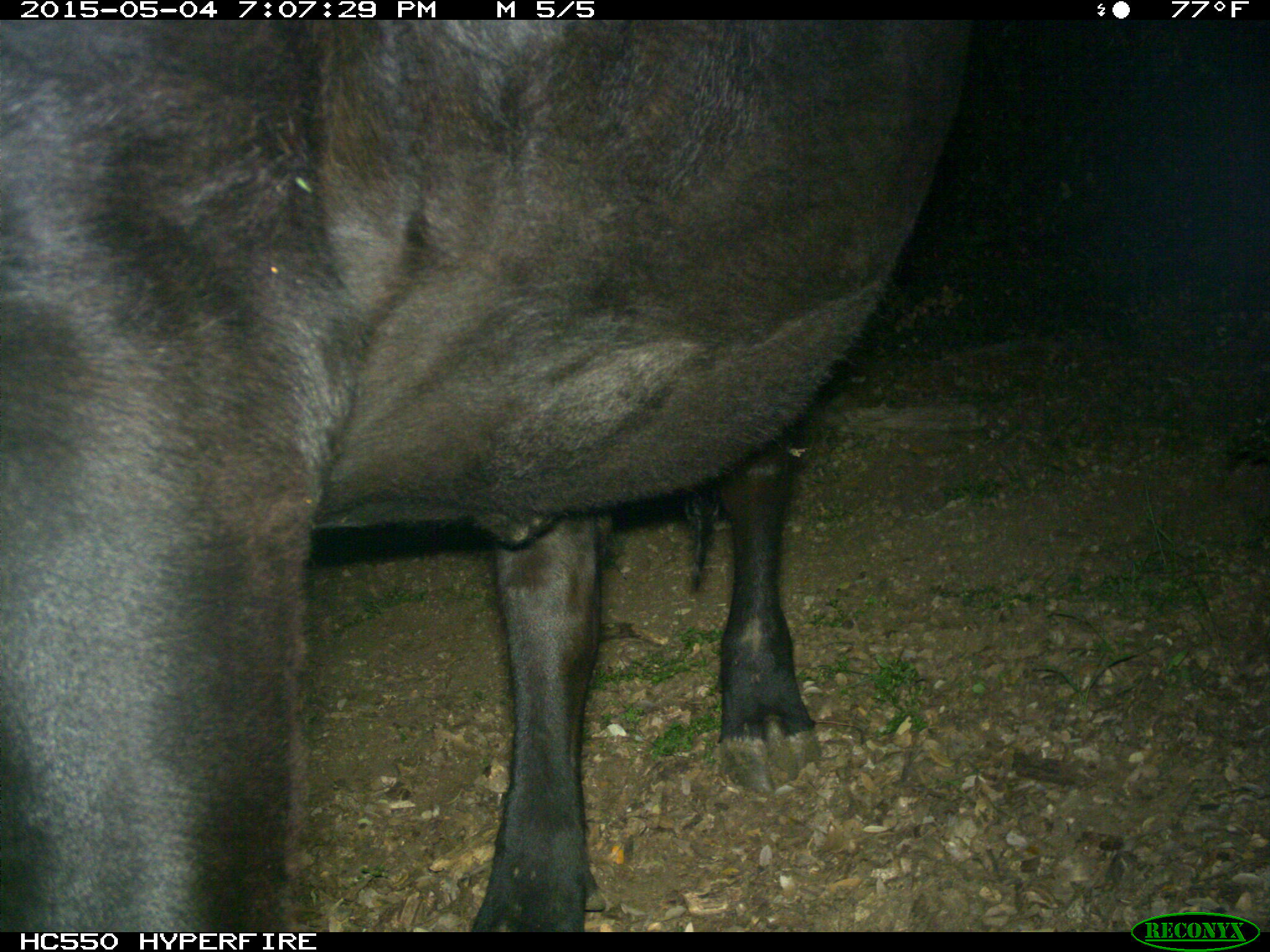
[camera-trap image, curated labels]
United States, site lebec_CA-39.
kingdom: Animalia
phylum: Chordata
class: Mammalia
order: Artiodactyla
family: Bovidae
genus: Bos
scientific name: Bos taurus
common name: domestic cow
Bos taurus (domestic cow).